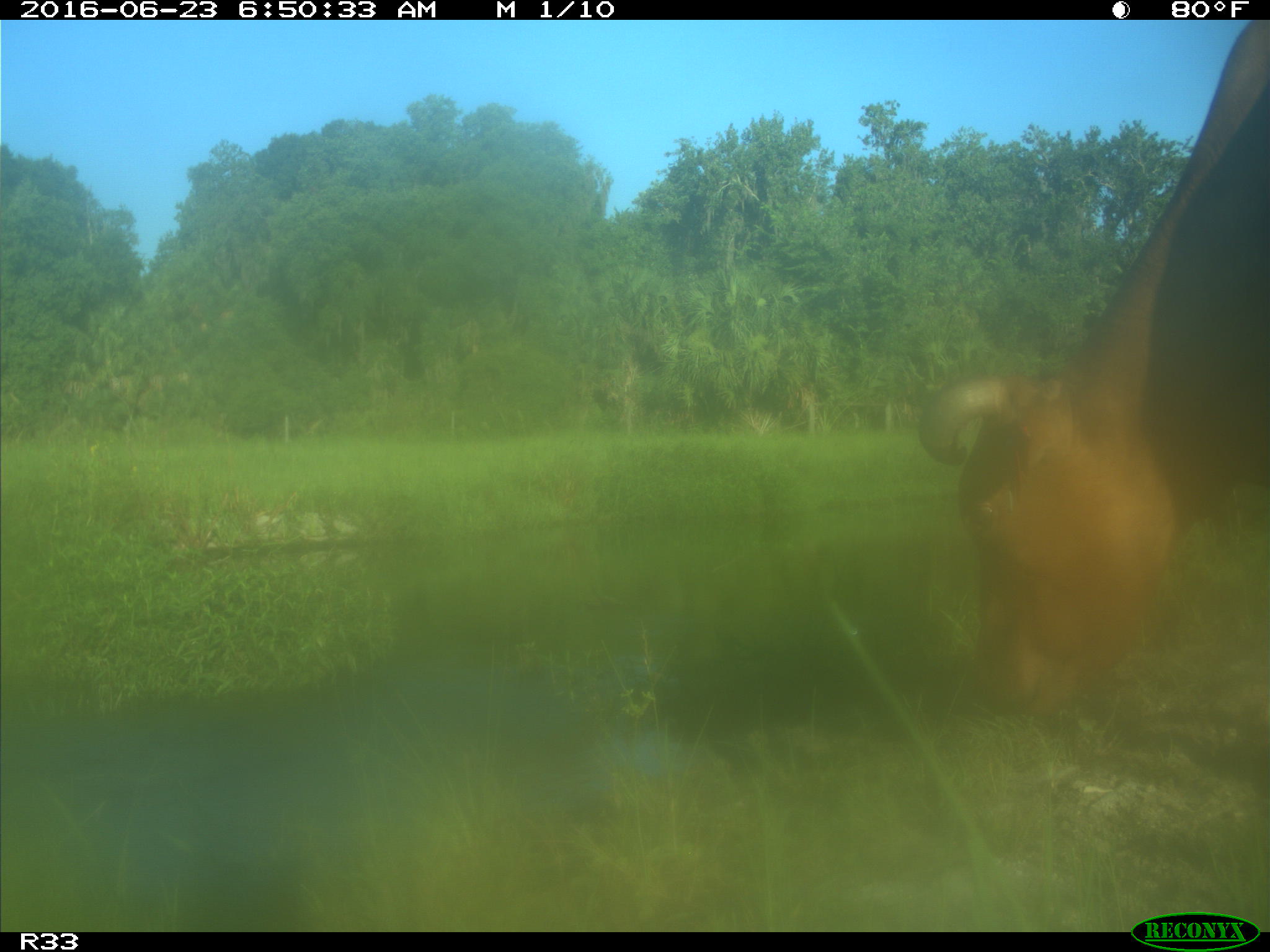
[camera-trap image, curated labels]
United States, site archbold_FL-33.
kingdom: Animalia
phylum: Chordata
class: Mammalia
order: Artiodactyla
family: Bovidae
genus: Bos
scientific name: Bos taurus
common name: domestic cow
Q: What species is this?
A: Bos taurus (domestic cow).